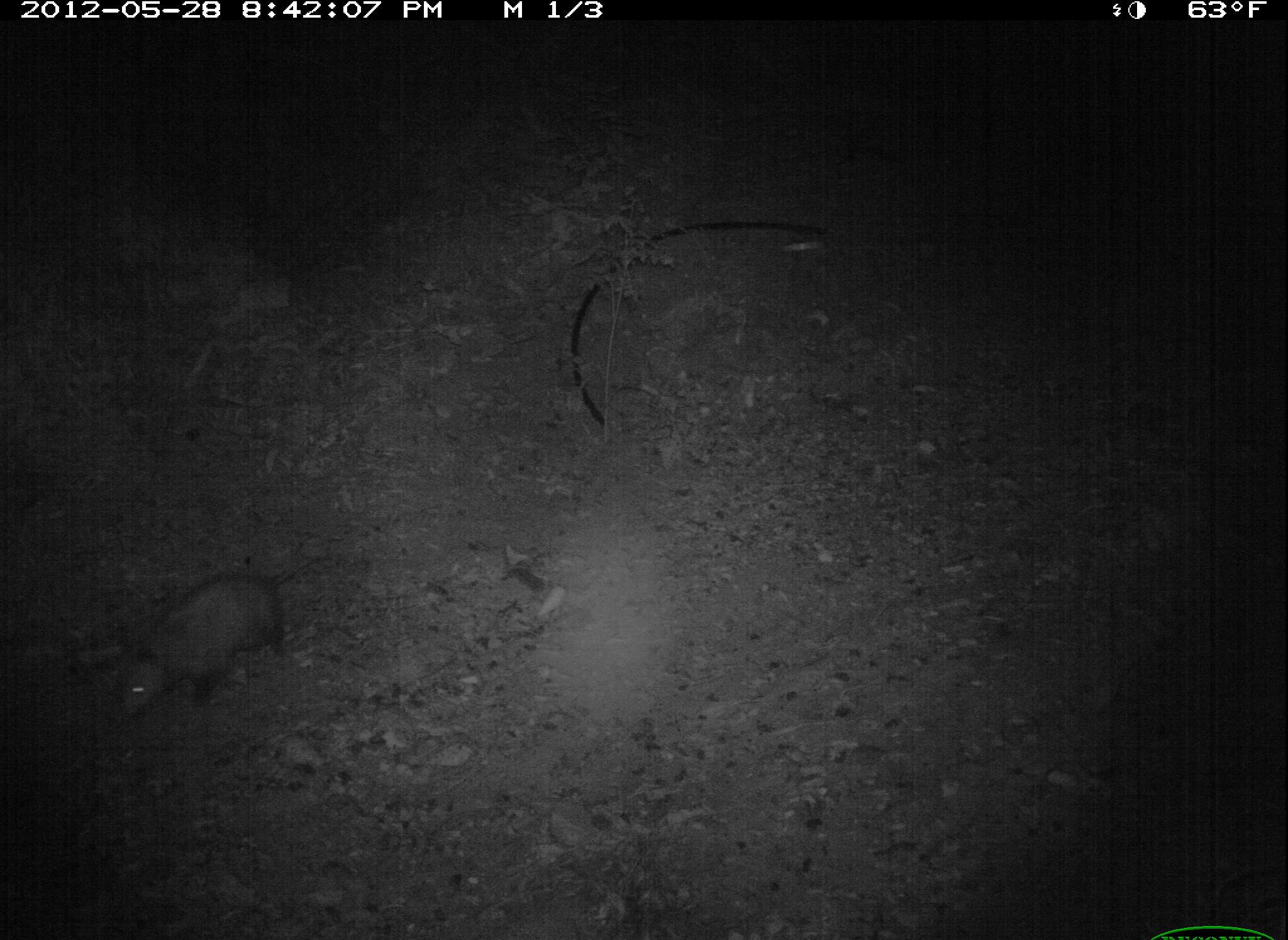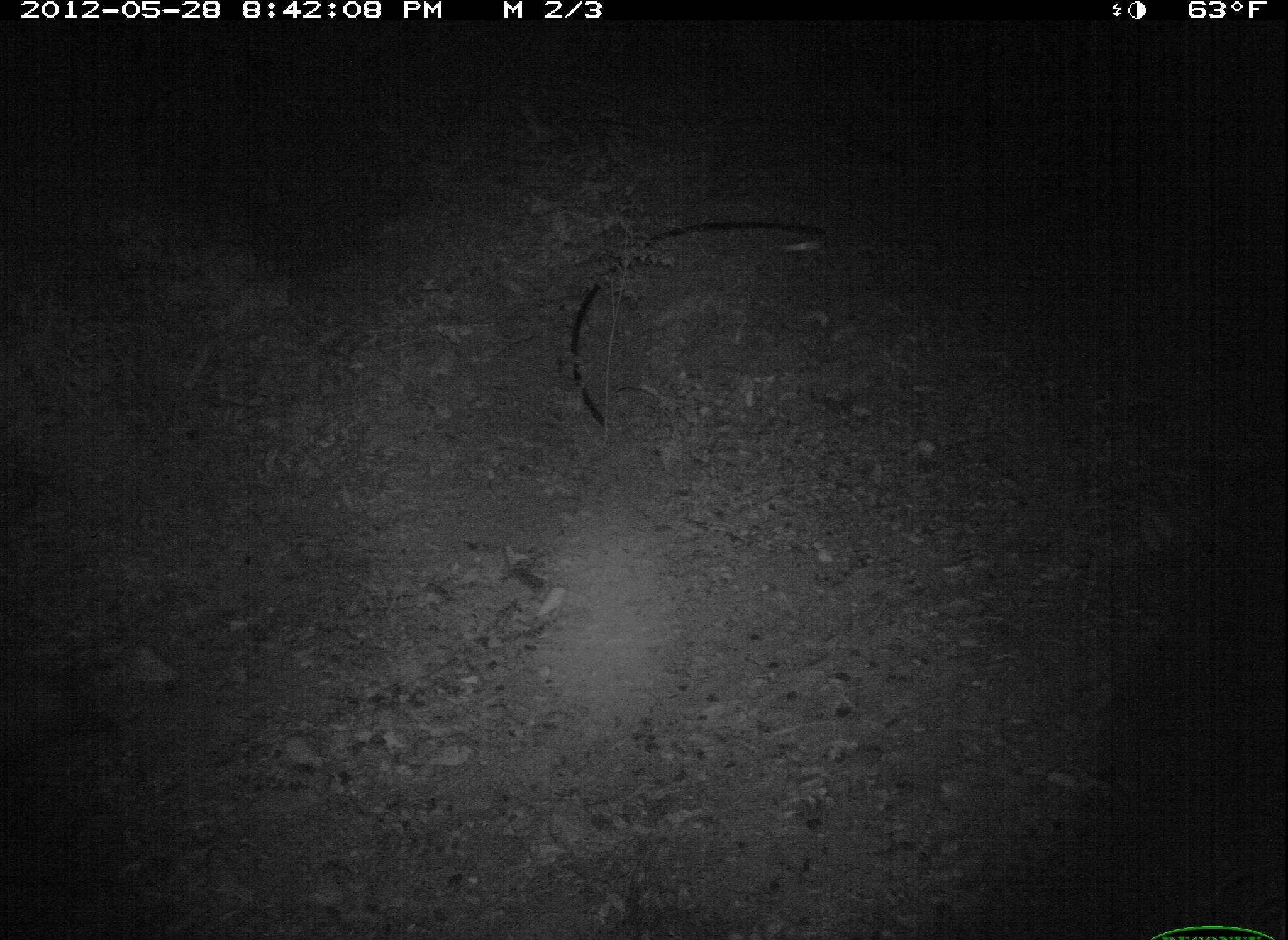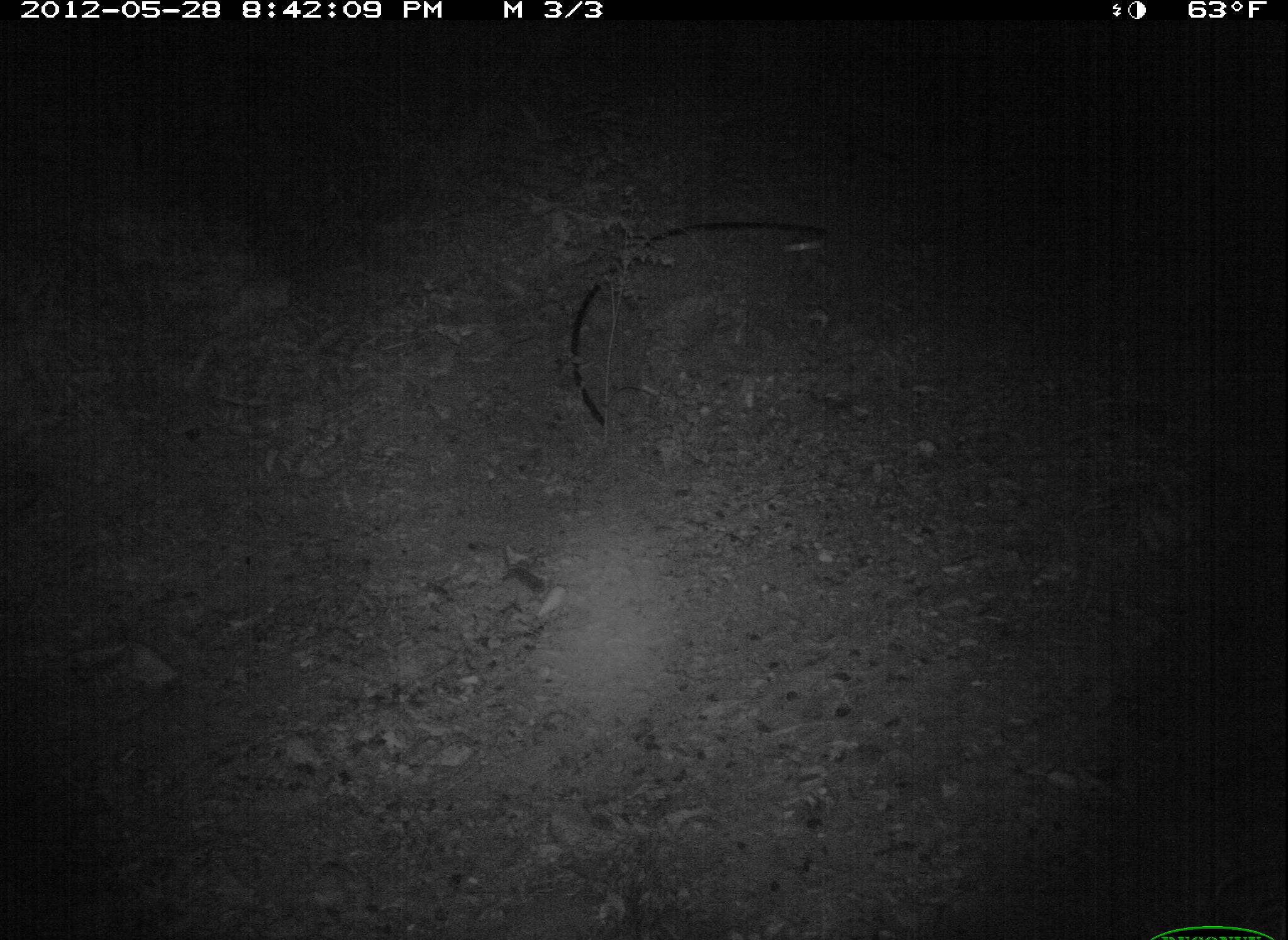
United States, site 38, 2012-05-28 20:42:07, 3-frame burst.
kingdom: Animalia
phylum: Chordata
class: Mammalia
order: Didelphimorphia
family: Didelphidae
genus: Didelphis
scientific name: Didelphis virginiana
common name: virginia opossum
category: opossum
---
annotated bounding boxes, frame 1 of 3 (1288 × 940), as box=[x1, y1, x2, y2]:
opossum: box=[111, 554, 341, 723]